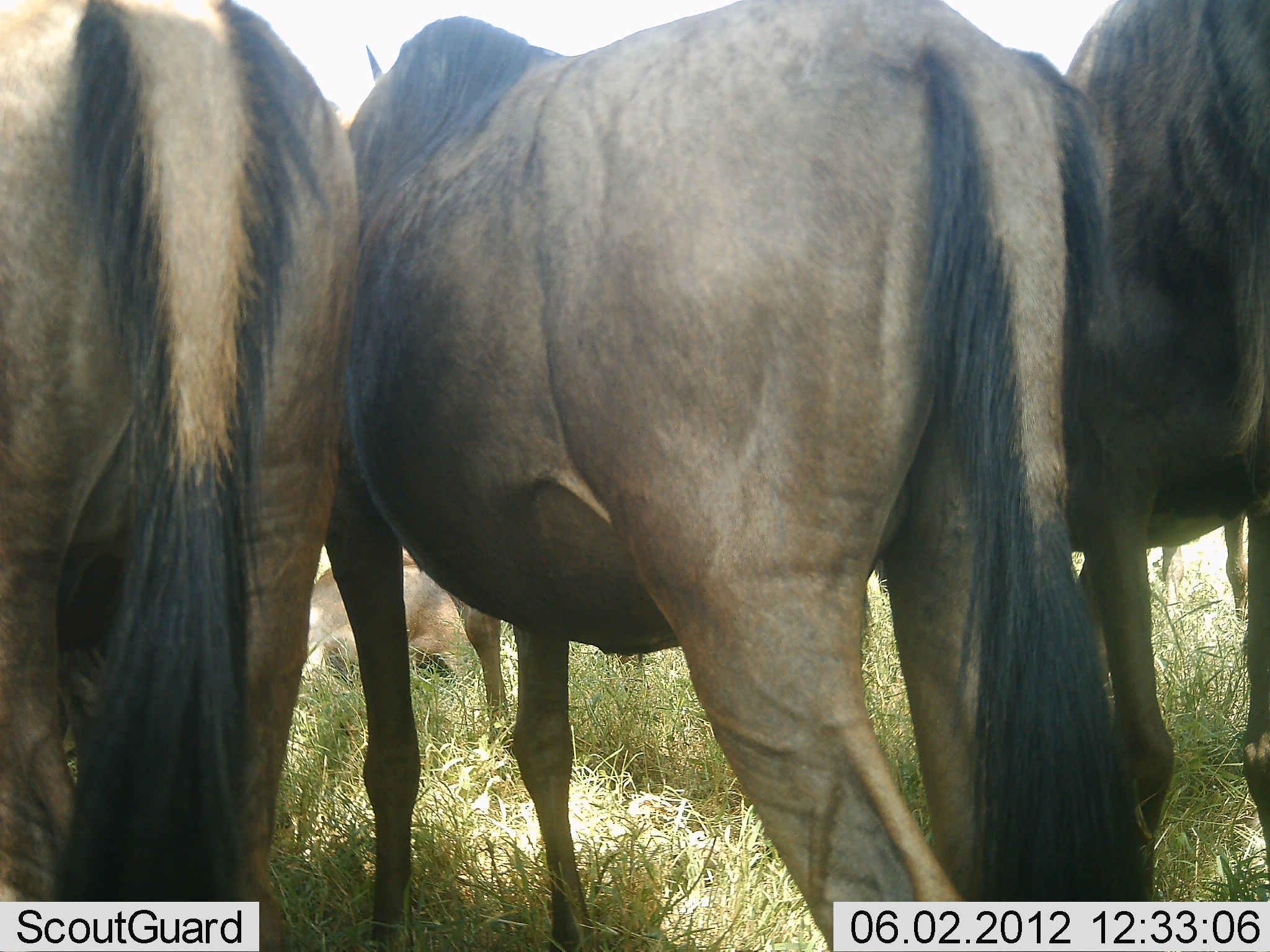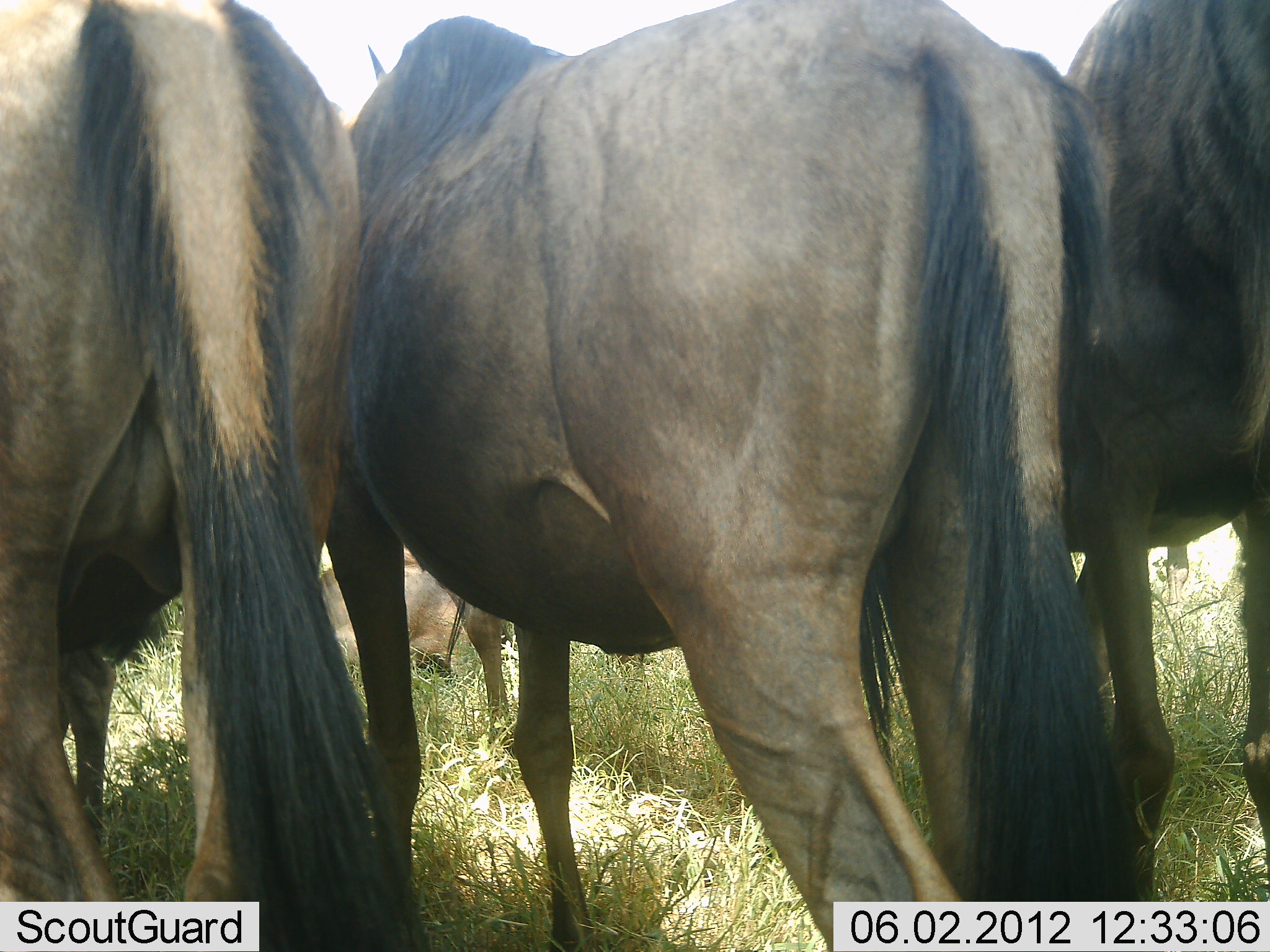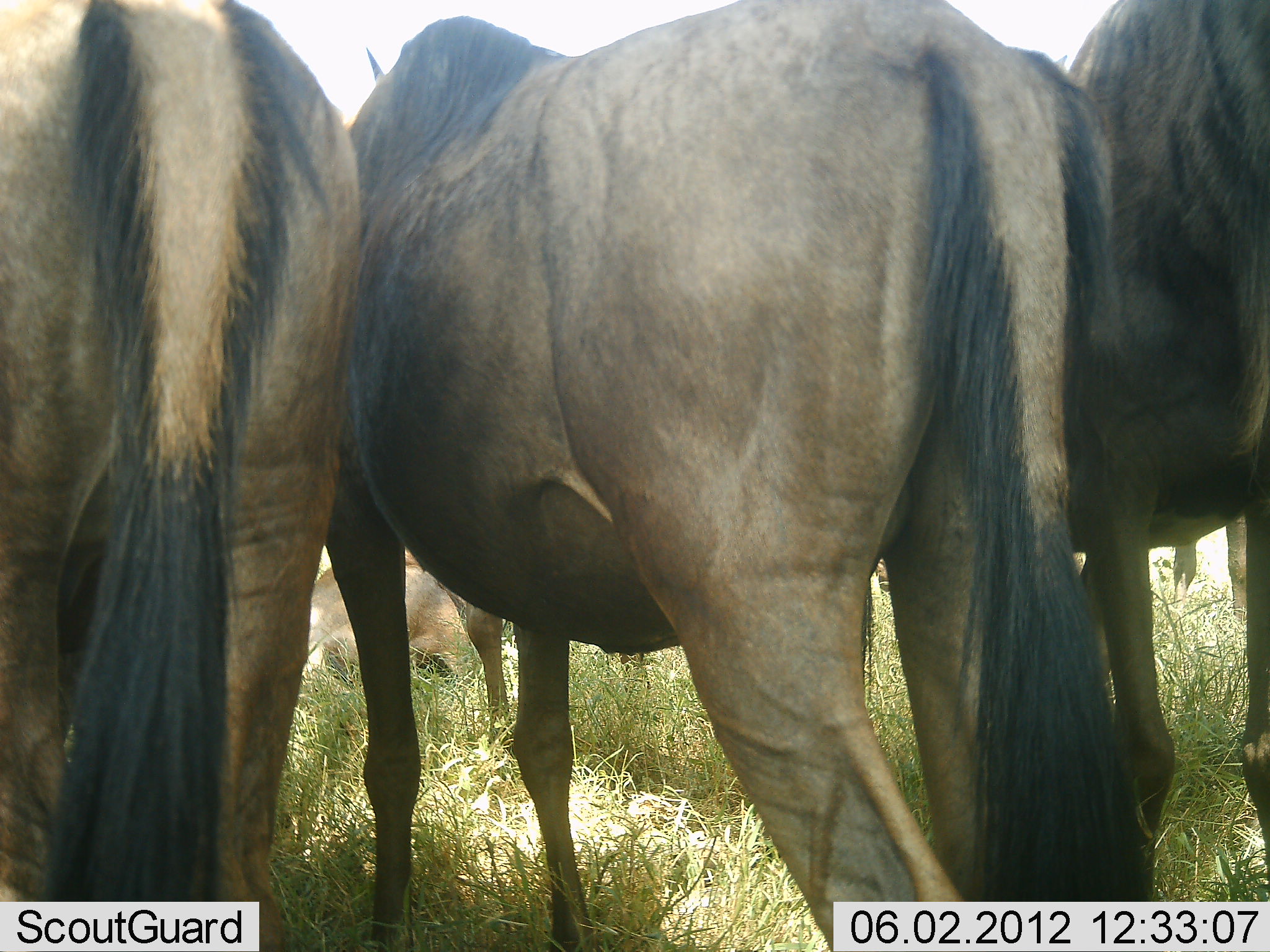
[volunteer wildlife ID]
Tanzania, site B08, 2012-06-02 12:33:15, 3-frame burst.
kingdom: Animalia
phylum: Chordata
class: Mammalia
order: Artiodactyla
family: Bovidae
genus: Connochaetes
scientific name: Connochaetes taurinus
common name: blue wildebeest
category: wildebeest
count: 4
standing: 90%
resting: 50%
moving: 0%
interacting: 0%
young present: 0%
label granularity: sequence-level